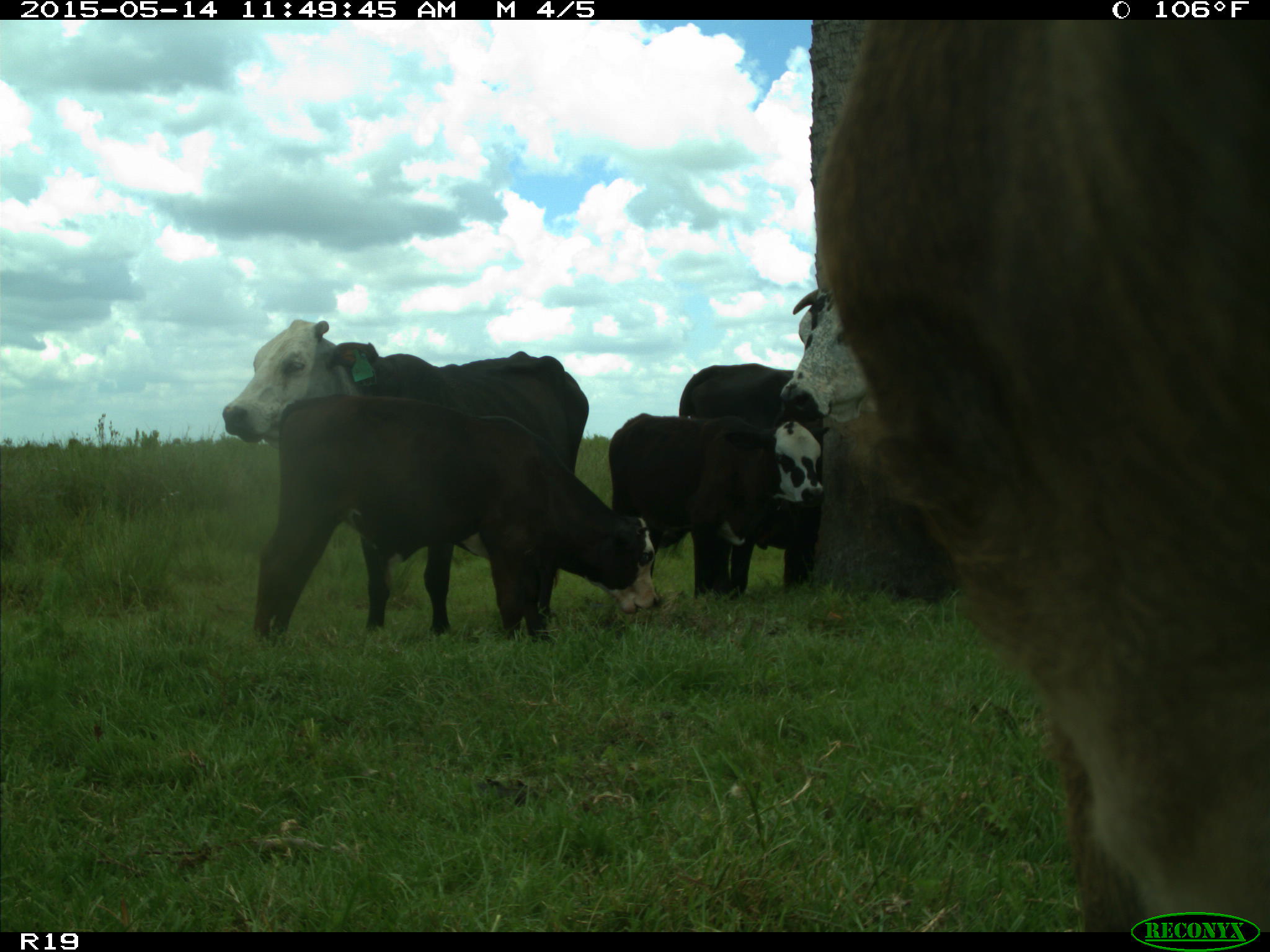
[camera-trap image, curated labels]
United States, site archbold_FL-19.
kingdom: Animalia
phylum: Chordata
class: Mammalia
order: Artiodactyla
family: Bovidae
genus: Bos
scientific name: Bos taurus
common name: domestic cow